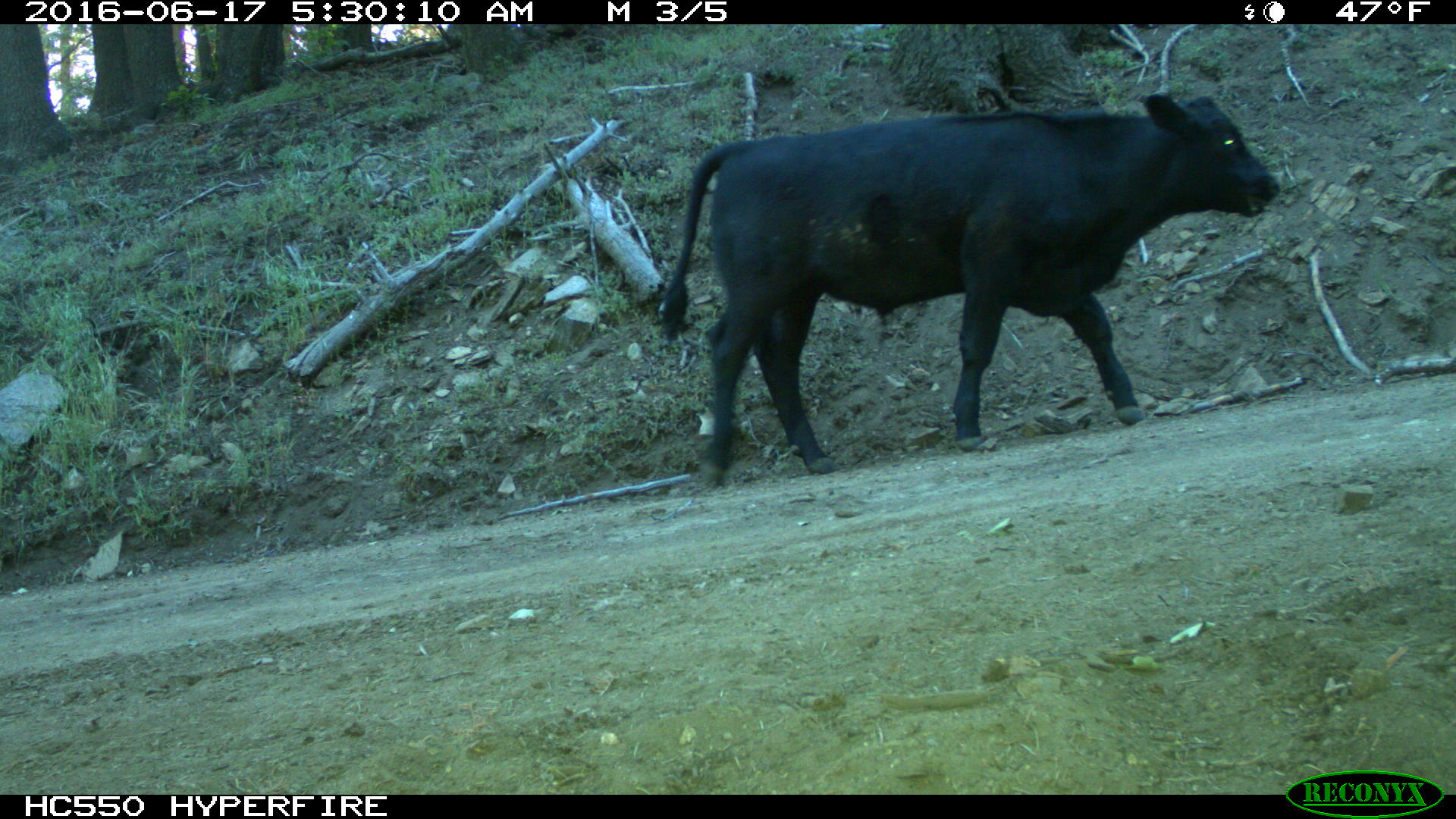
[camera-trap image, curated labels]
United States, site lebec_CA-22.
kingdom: Animalia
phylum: Chordata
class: Mammalia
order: Artiodactyla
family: Bovidae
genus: Bos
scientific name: Bos taurus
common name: domestic cow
Bos taurus (domestic cow).